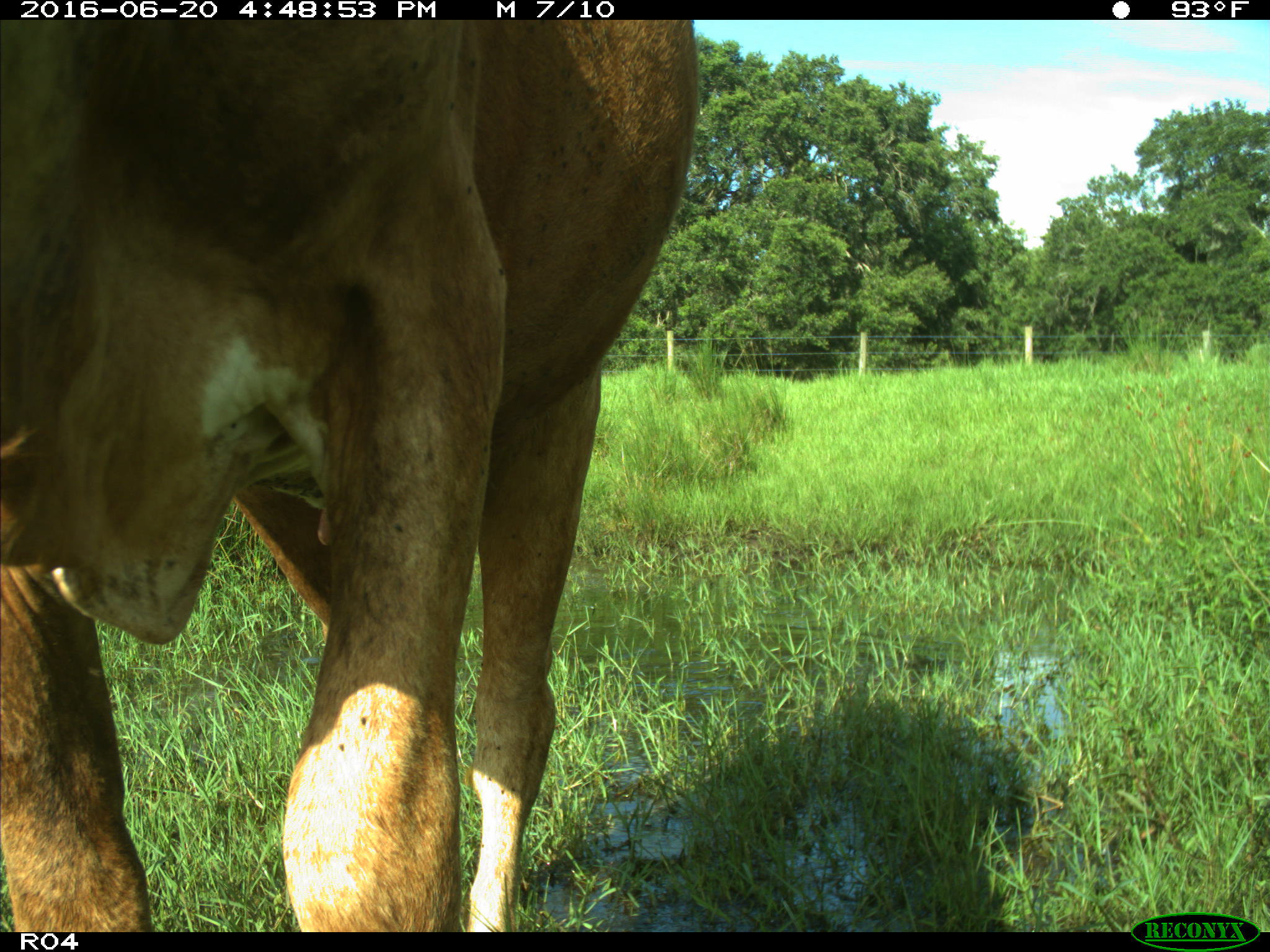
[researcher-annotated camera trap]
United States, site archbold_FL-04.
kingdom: Animalia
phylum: Chordata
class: Mammalia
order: Artiodactyla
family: Bovidae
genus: Bos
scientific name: Bos taurus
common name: domestic cow